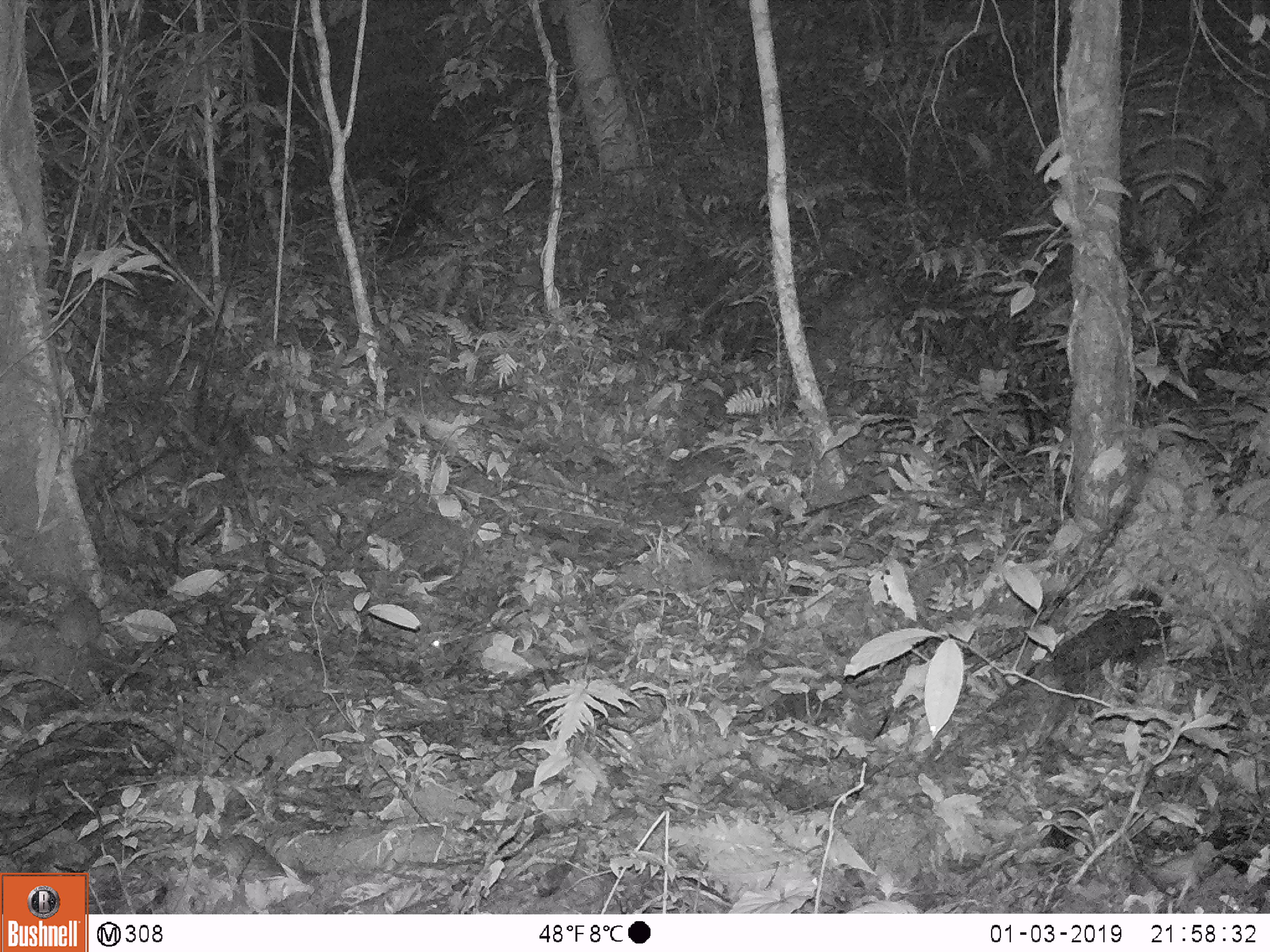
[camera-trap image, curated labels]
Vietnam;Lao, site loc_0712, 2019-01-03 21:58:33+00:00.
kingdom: Animalia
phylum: Chordata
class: Mammalia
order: Rodentia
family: Muridae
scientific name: Muridae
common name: old-world mice and rats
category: unidentified murid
Unidentified murid (old-world mice and rats) (Muridae). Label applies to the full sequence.